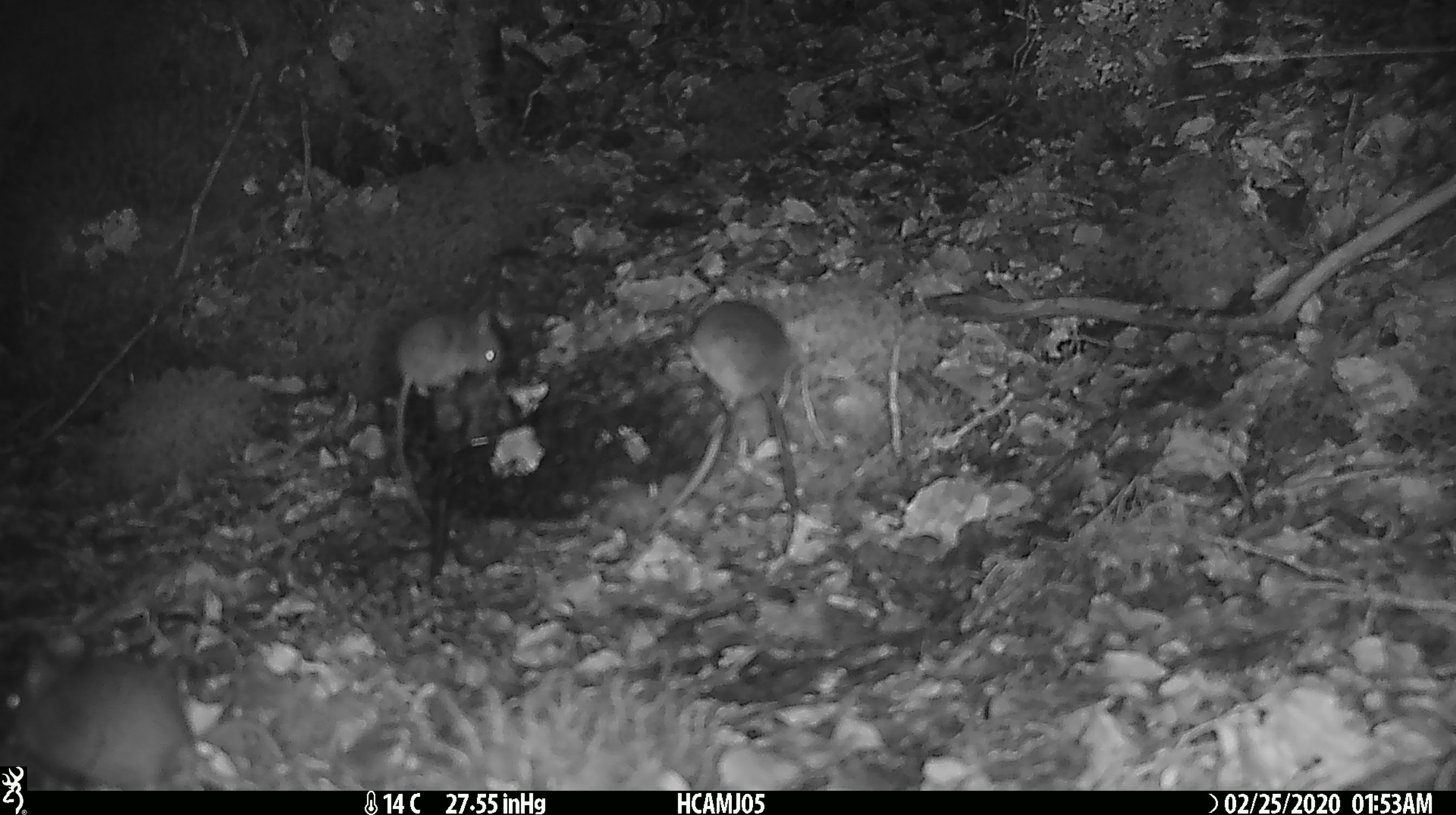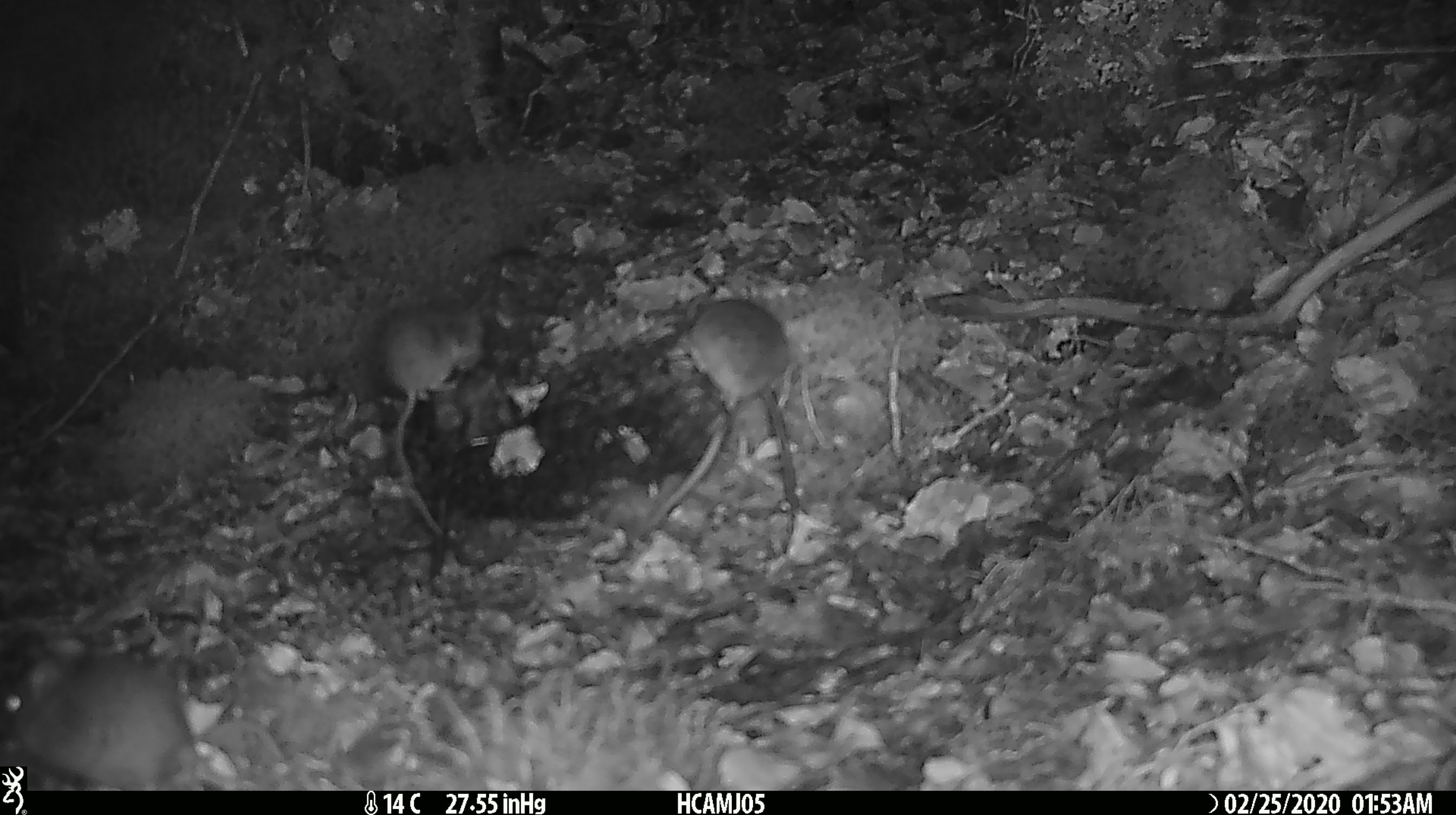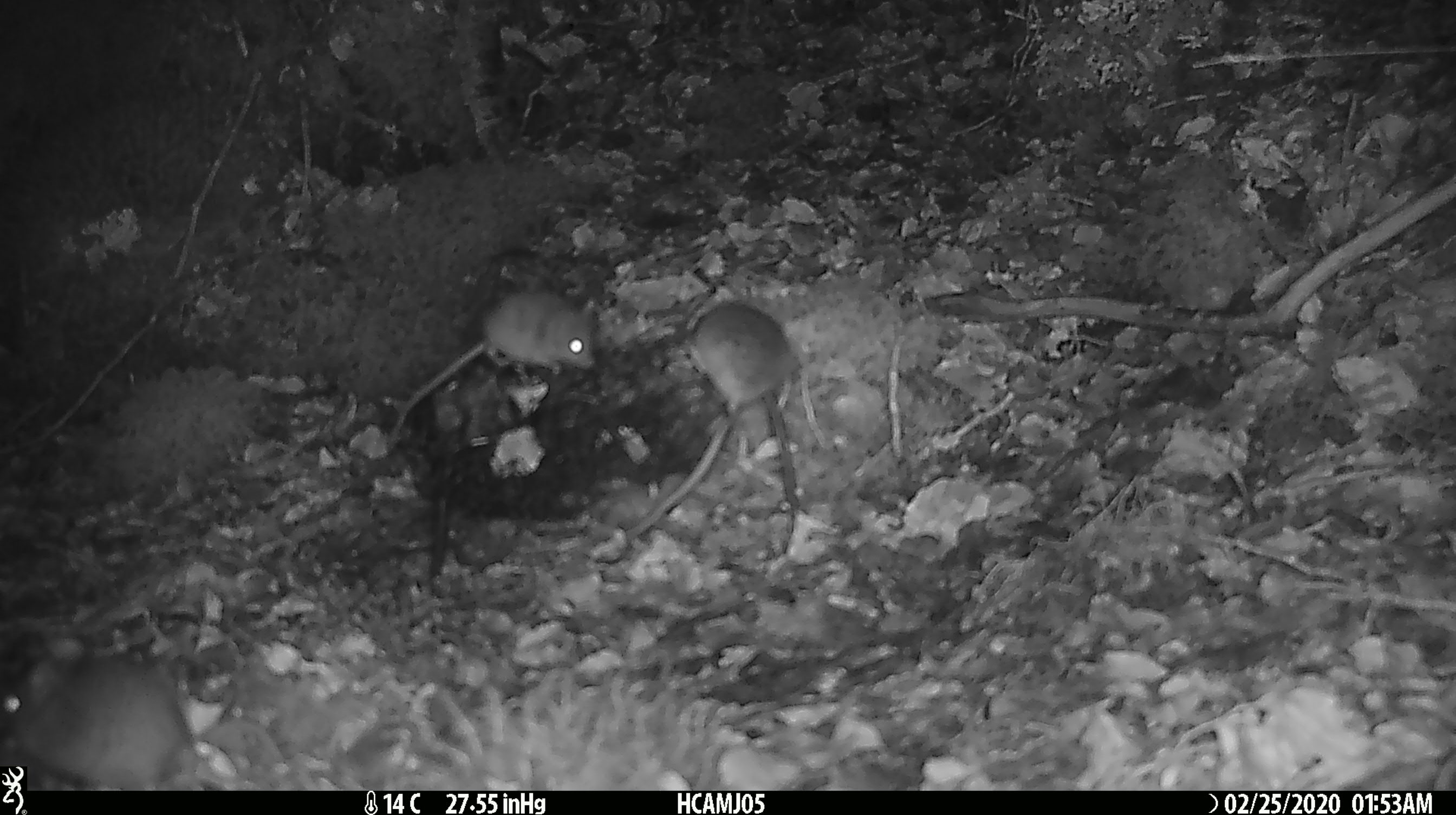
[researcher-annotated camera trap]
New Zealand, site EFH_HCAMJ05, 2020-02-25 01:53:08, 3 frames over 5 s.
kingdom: Animalia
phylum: Chordata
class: Mammalia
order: Rodentia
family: Muridae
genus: Mus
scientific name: Mus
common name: mouse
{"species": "mouse (Mus)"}